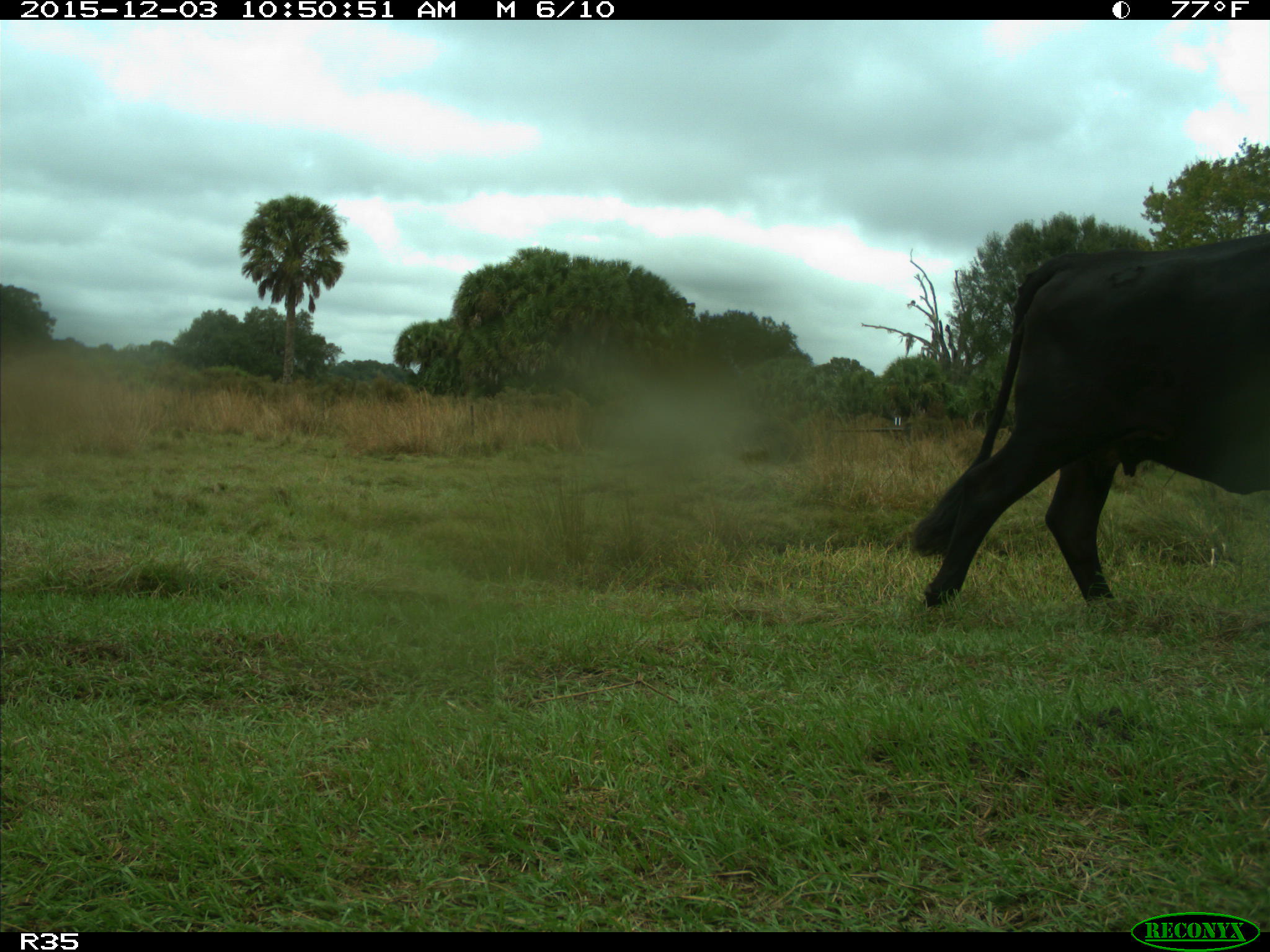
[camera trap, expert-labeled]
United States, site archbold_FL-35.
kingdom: Animalia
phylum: Chordata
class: Mammalia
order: Artiodactyla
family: Bovidae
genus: Bos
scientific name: Bos taurus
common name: domestic cow